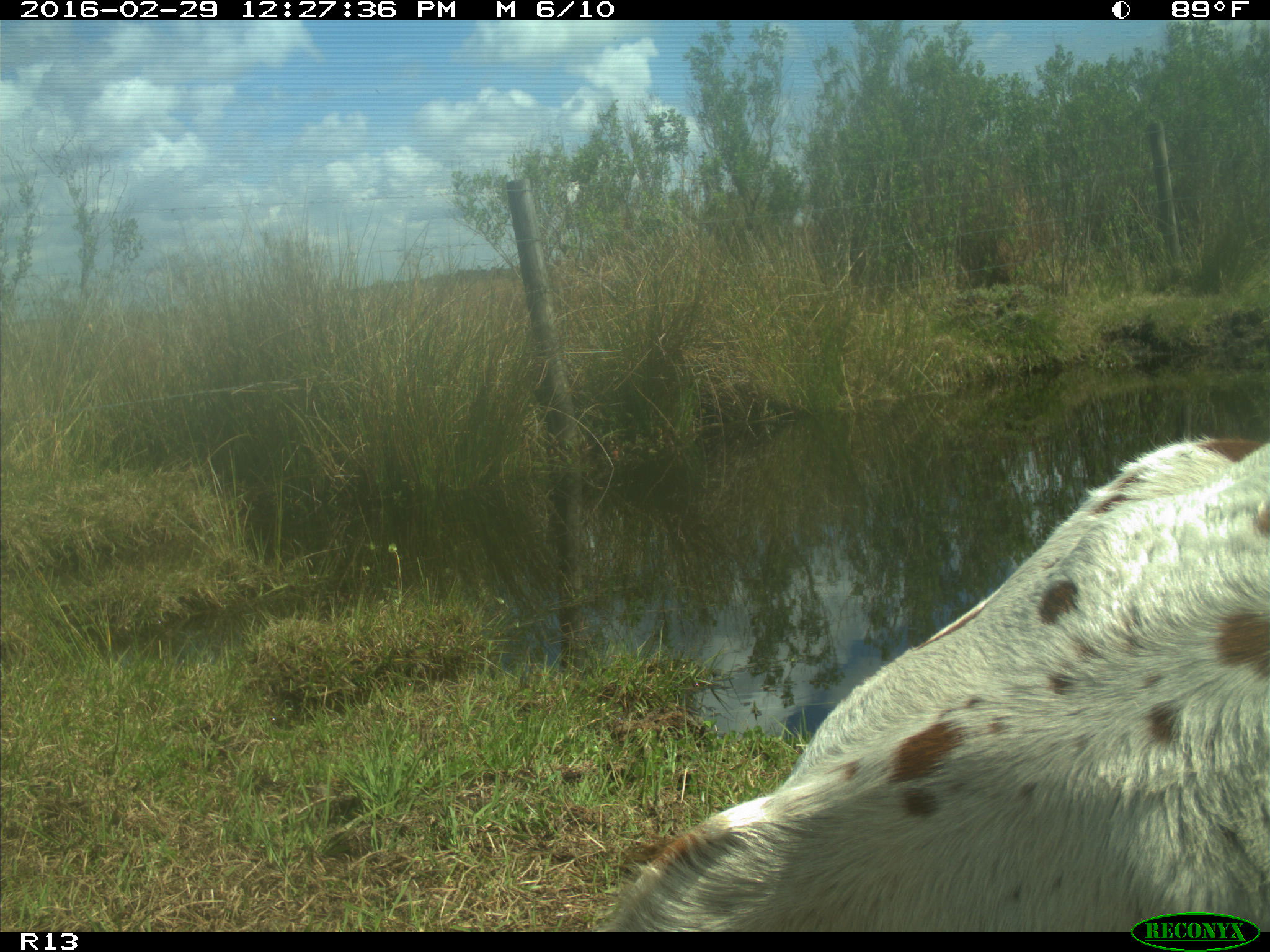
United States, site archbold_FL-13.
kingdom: Animalia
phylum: Chordata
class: Mammalia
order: Artiodactyla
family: Bovidae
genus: Bos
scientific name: Bos taurus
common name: domestic cow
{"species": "Bos taurus (domestic cow)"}